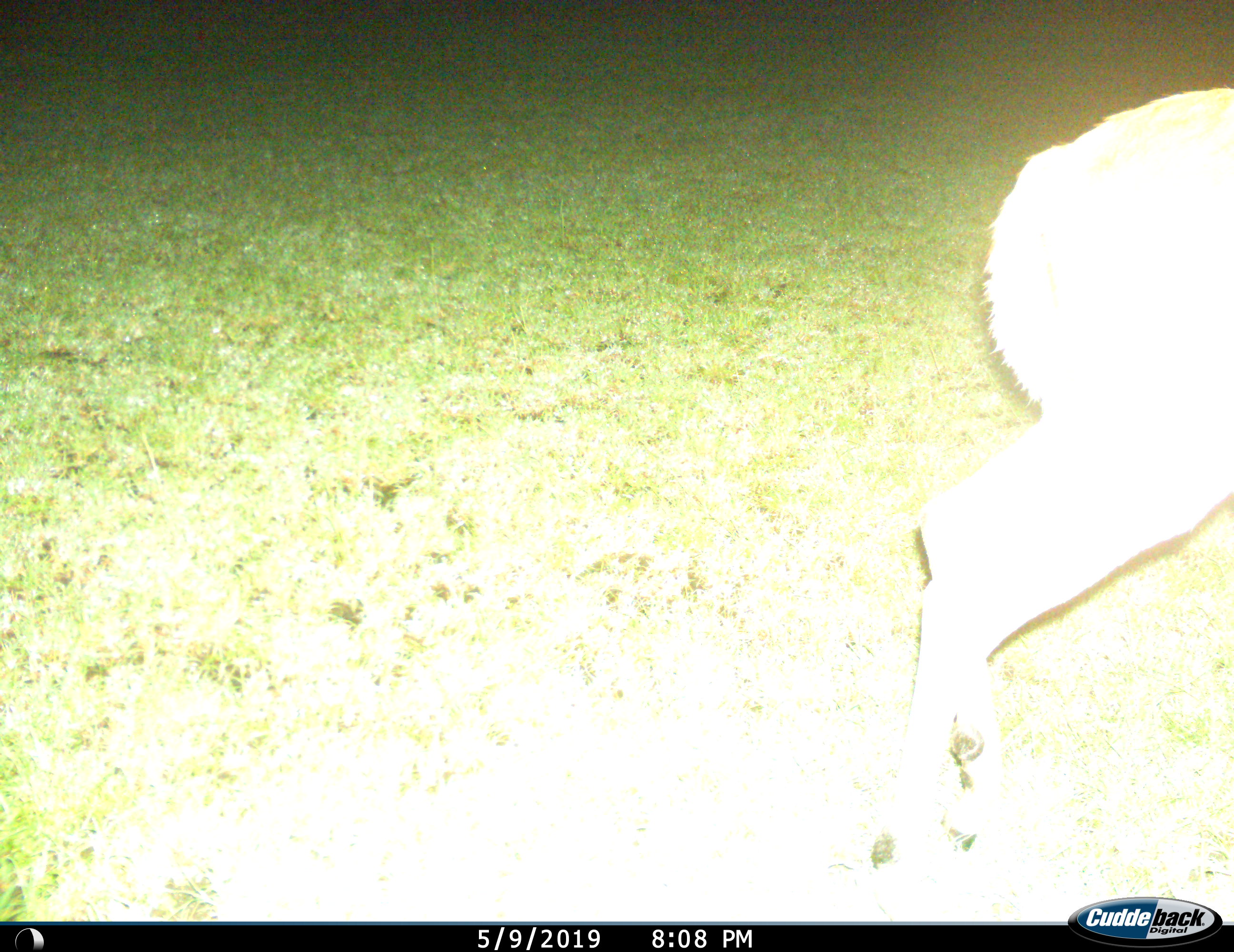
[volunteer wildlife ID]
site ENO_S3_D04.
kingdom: Animalia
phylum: Chordata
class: Mammalia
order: Artiodactyla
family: Bovidae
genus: Aepyceros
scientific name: Aepyceros melampus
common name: impala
Impala (Aepyceros melampus), count 1. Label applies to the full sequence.